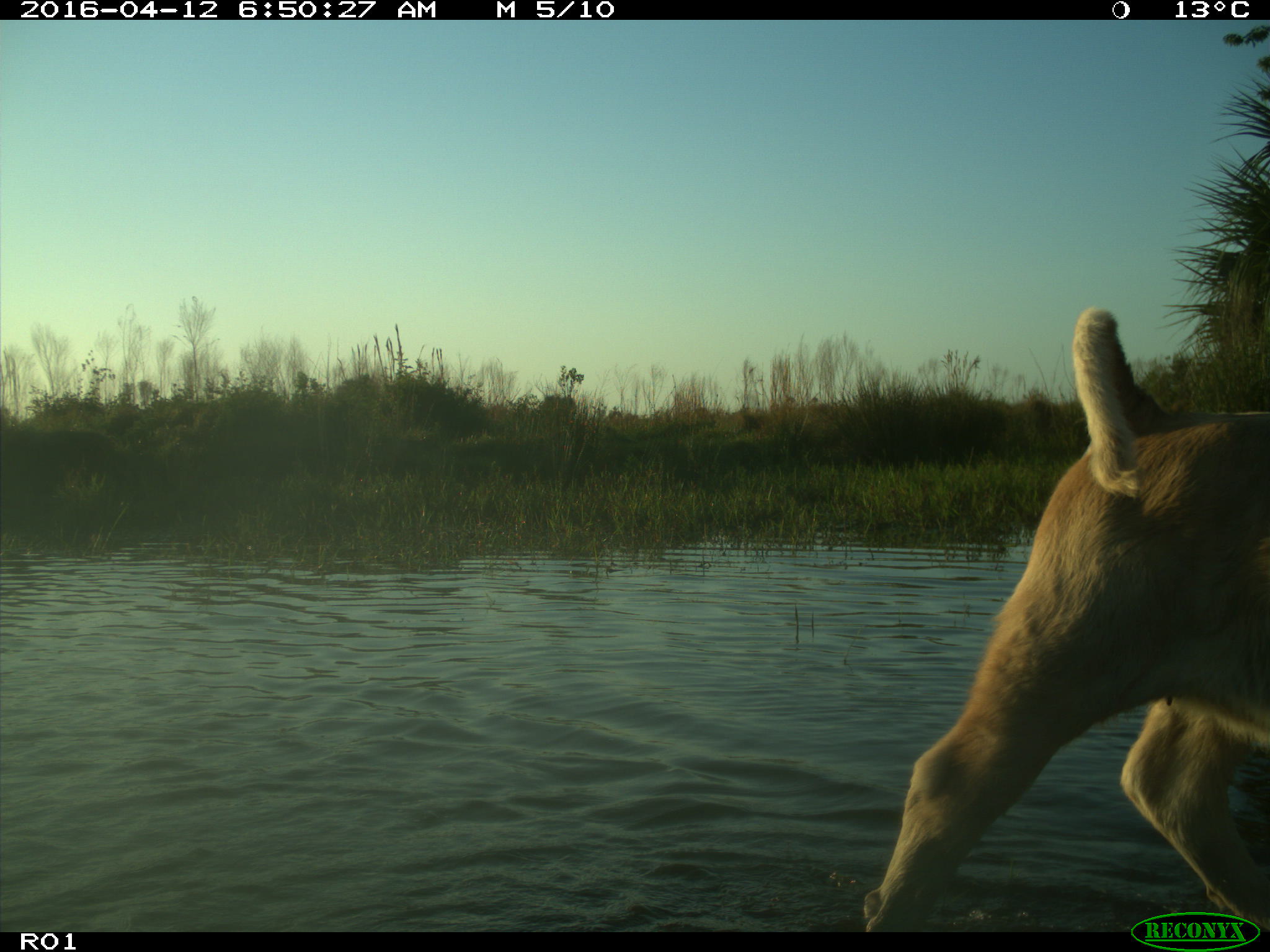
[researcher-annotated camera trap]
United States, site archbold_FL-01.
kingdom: Animalia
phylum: Chordata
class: Mammalia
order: Artiodactyla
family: Bovidae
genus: Bos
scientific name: Bos taurus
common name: domestic cow